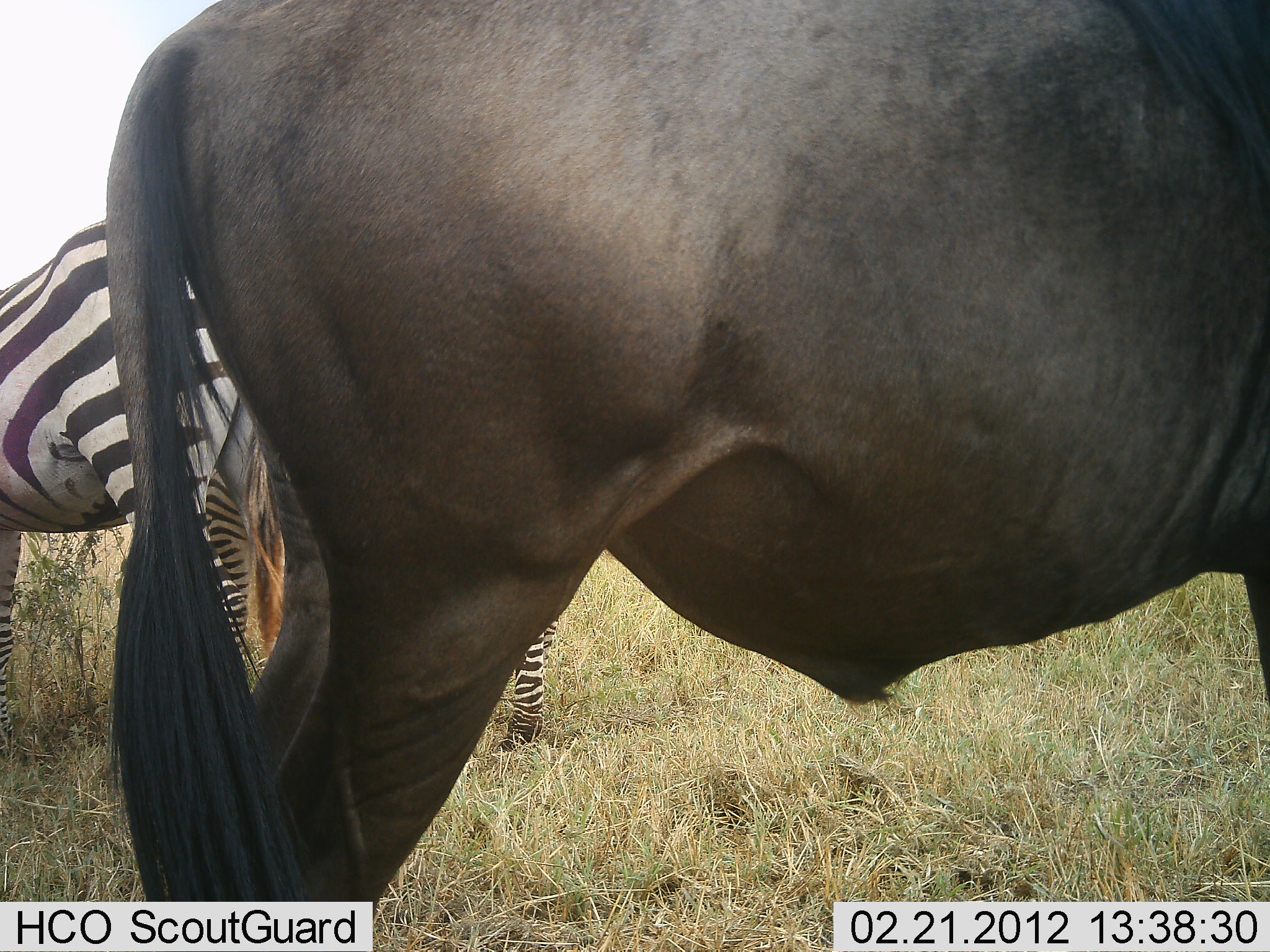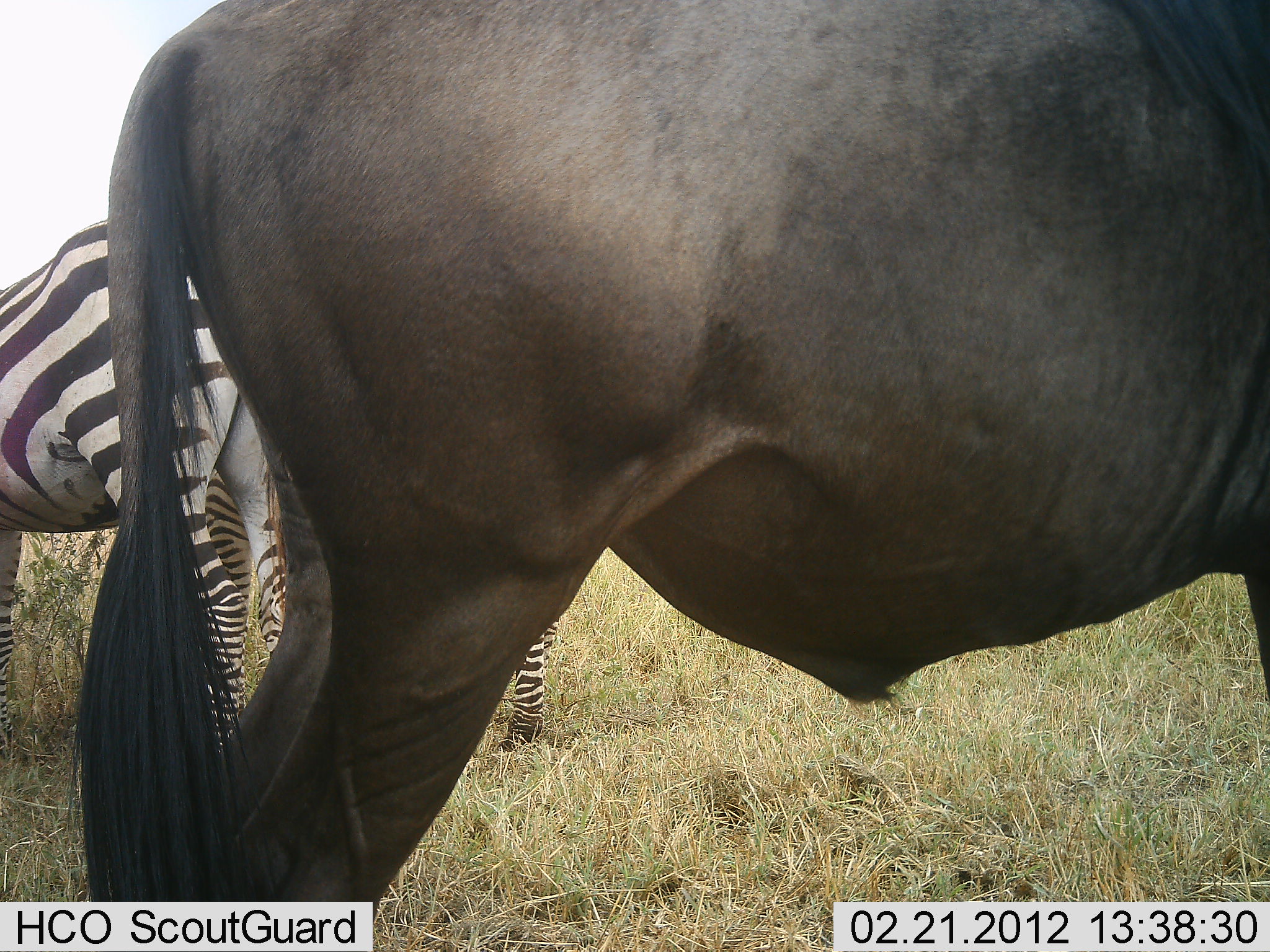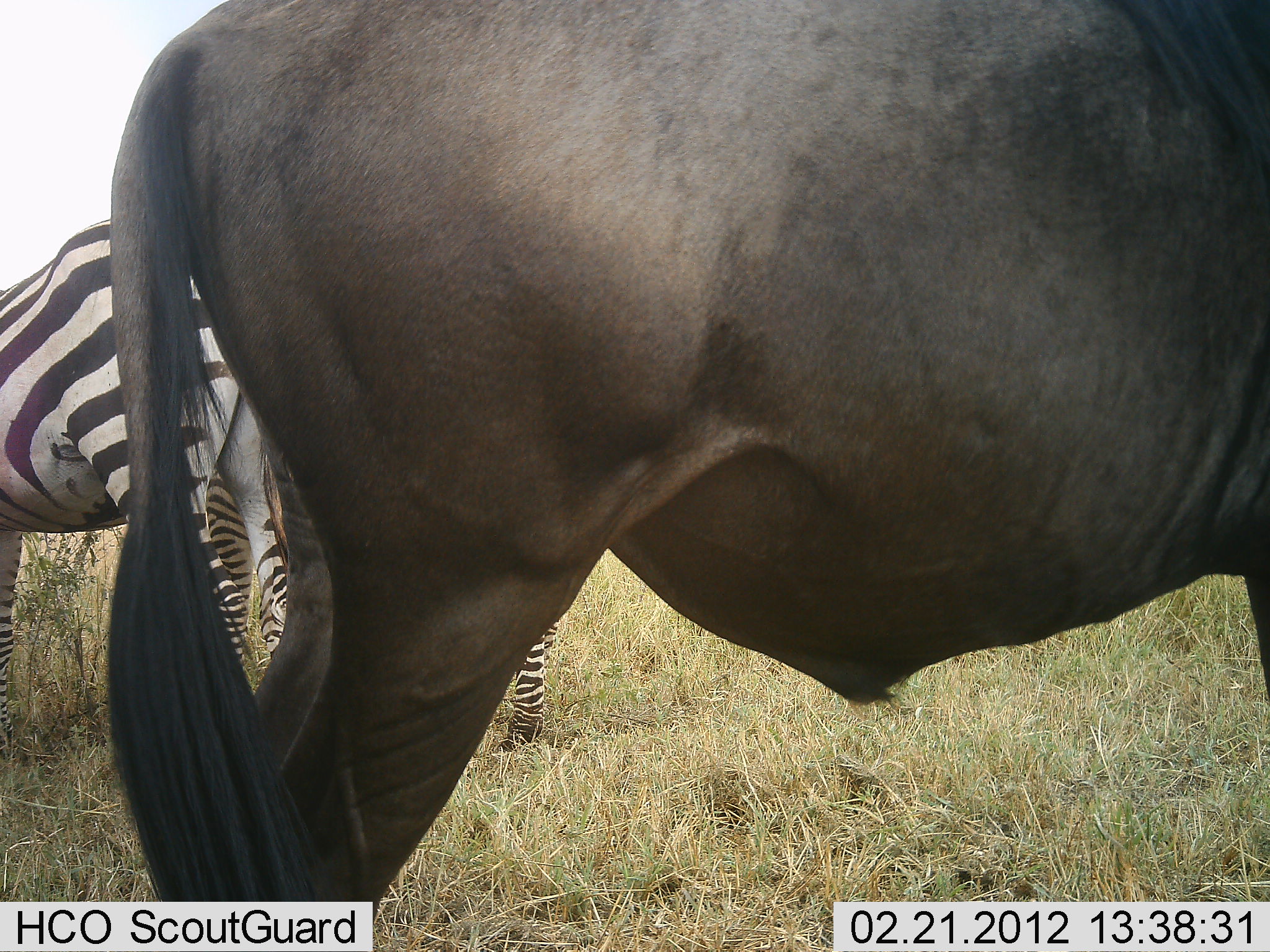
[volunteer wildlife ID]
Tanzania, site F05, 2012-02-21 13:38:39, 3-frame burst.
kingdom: Animalia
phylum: Chordata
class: Mammalia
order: Artiodactyla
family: Bovidae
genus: Connochaetes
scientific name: Connochaetes taurinus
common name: blue wildebeest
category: wildebeest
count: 1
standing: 90%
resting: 5%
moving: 0%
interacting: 0%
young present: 0%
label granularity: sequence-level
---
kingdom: Animalia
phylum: Chordata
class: Mammalia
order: Perissodactyla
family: Equidae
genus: Equus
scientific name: Equus quagga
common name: plains zebra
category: zebra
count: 2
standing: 90%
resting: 0%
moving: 0%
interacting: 0%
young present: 0%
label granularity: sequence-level